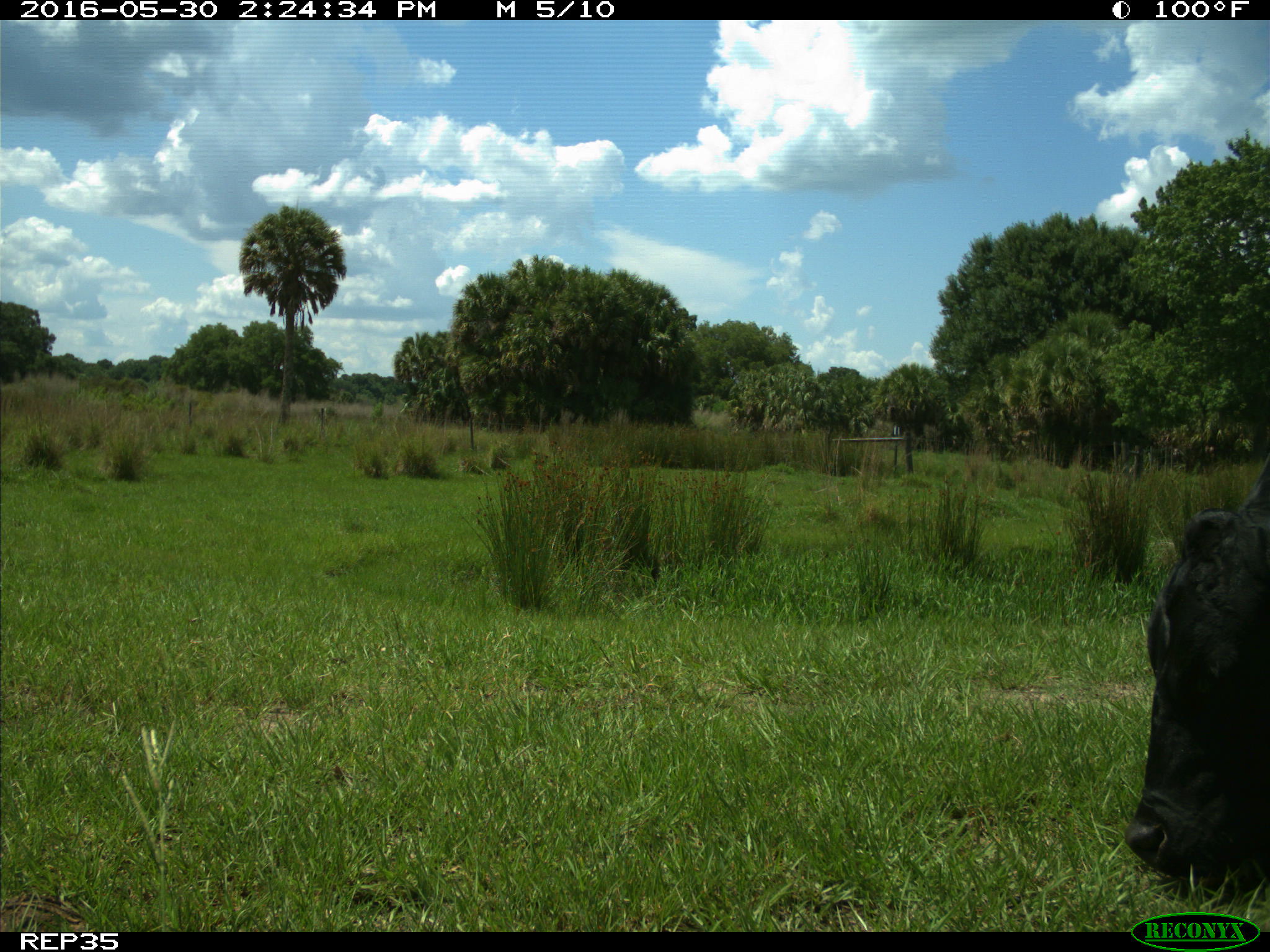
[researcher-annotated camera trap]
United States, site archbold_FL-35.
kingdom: Animalia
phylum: Chordata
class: Mammalia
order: Artiodactyla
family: Bovidae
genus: Bos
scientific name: Bos taurus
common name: domestic cow